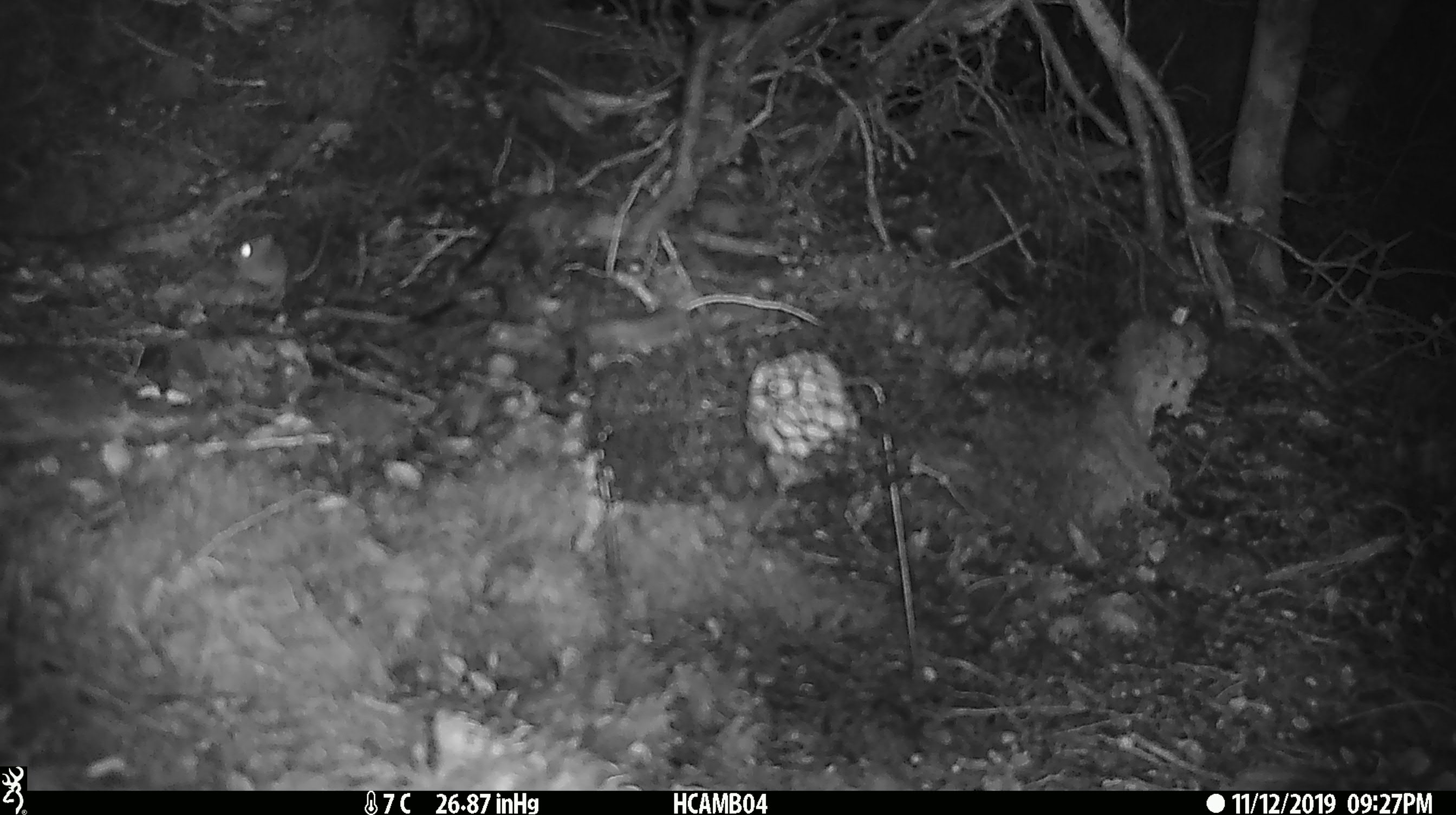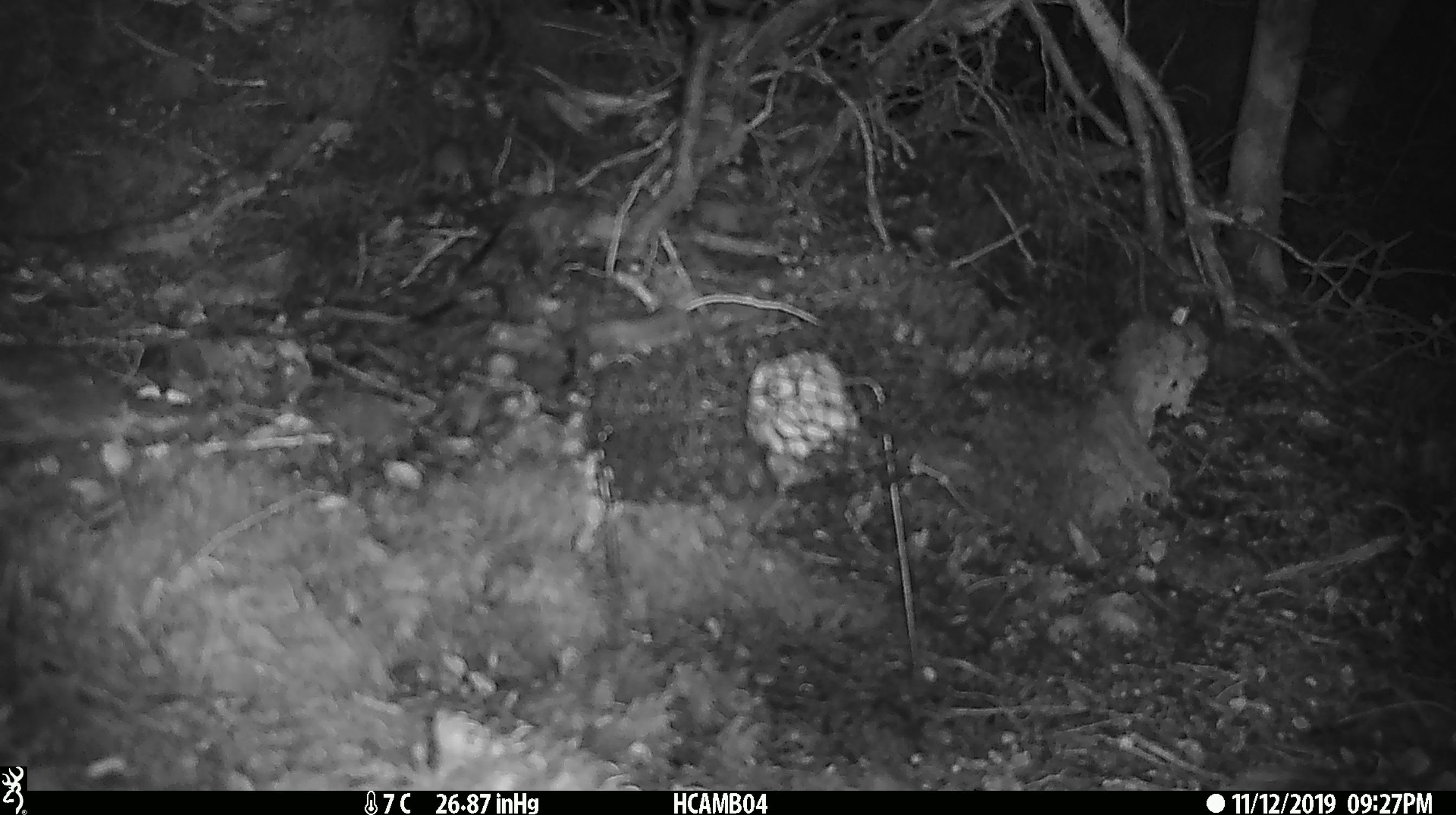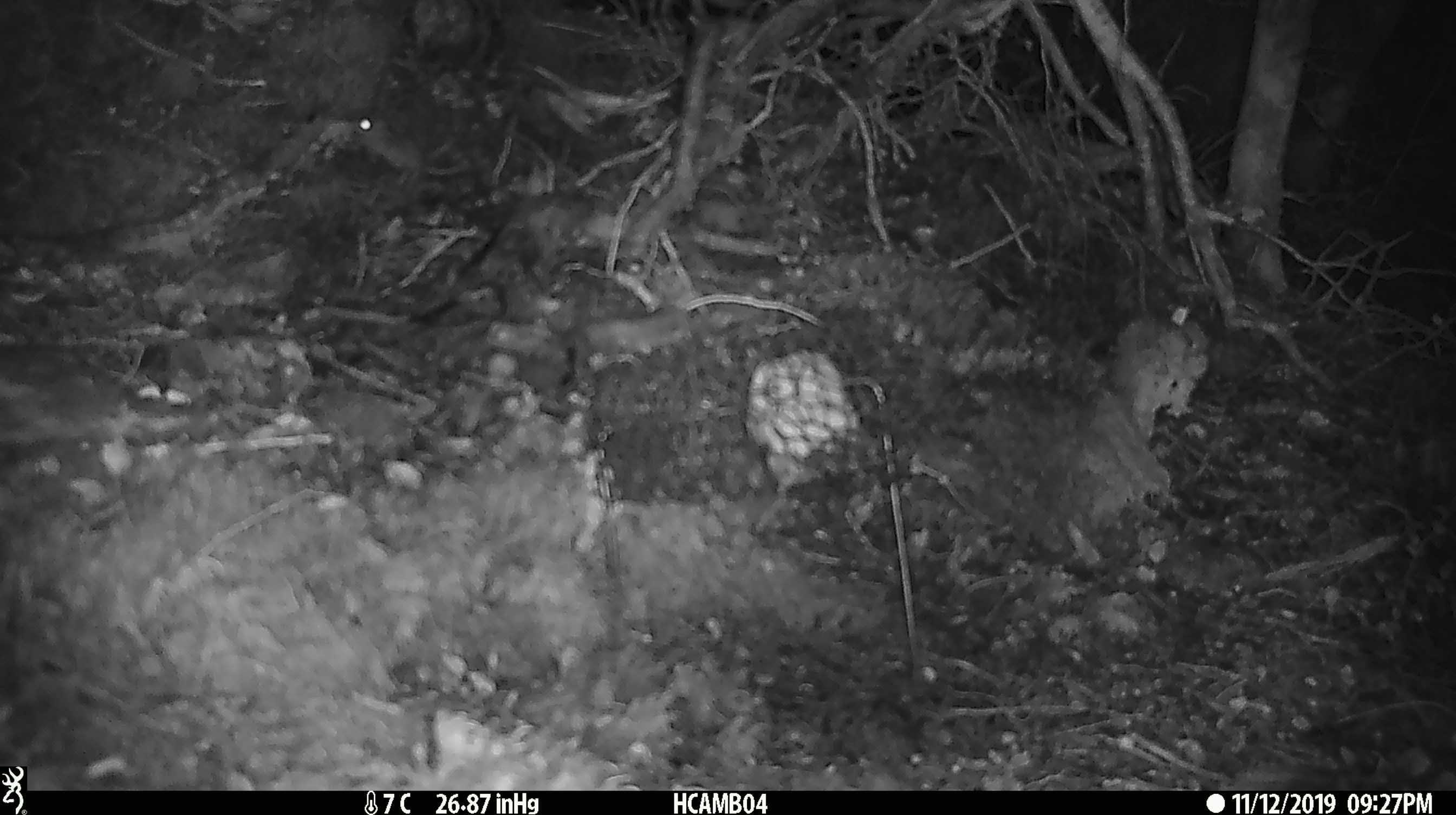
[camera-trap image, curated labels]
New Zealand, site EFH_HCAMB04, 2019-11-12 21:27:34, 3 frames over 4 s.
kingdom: Animalia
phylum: Chordata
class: Mammalia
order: Rodentia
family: Muridae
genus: Mus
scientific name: Mus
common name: mouse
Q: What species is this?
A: Mouse (Mus).